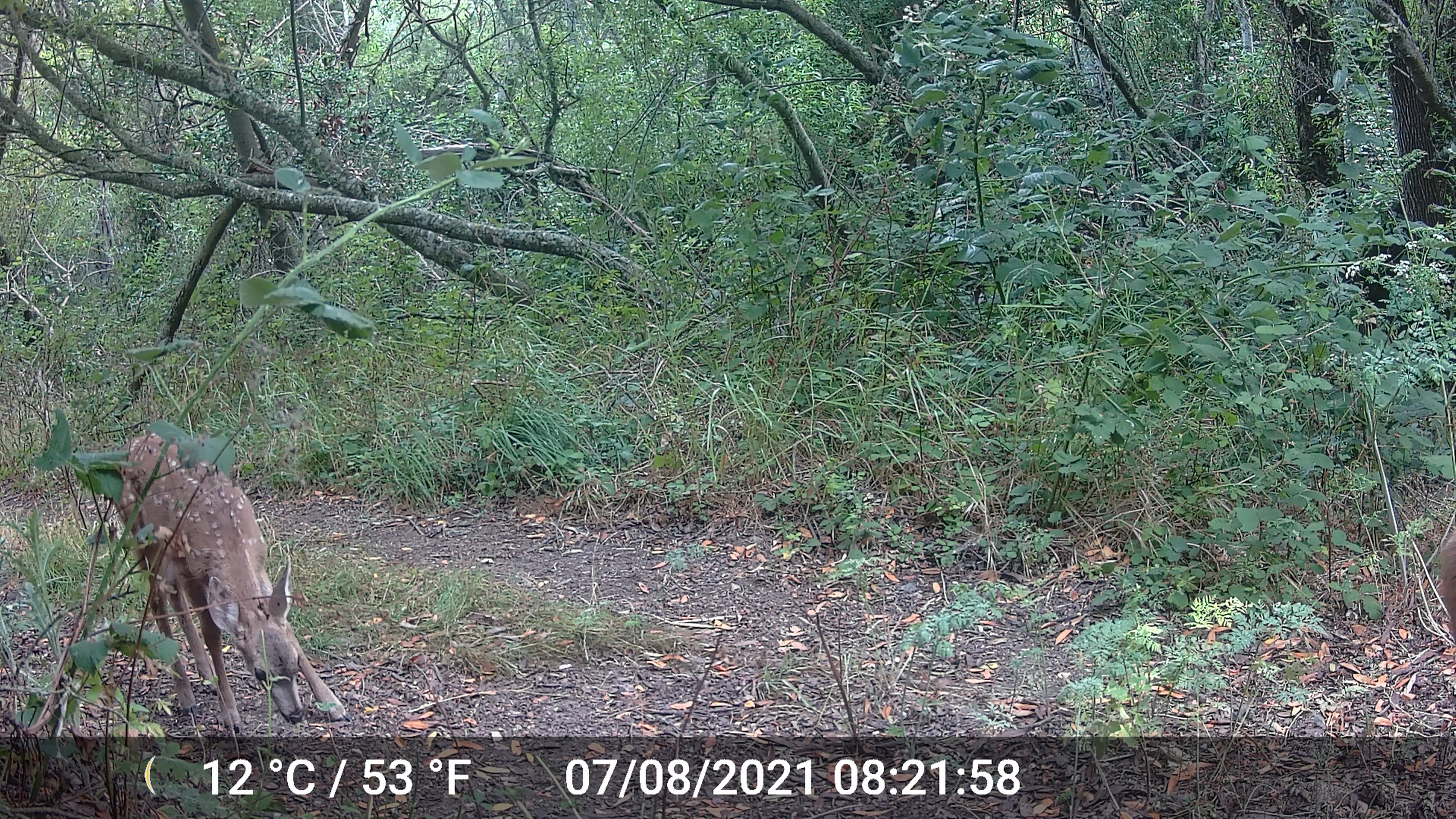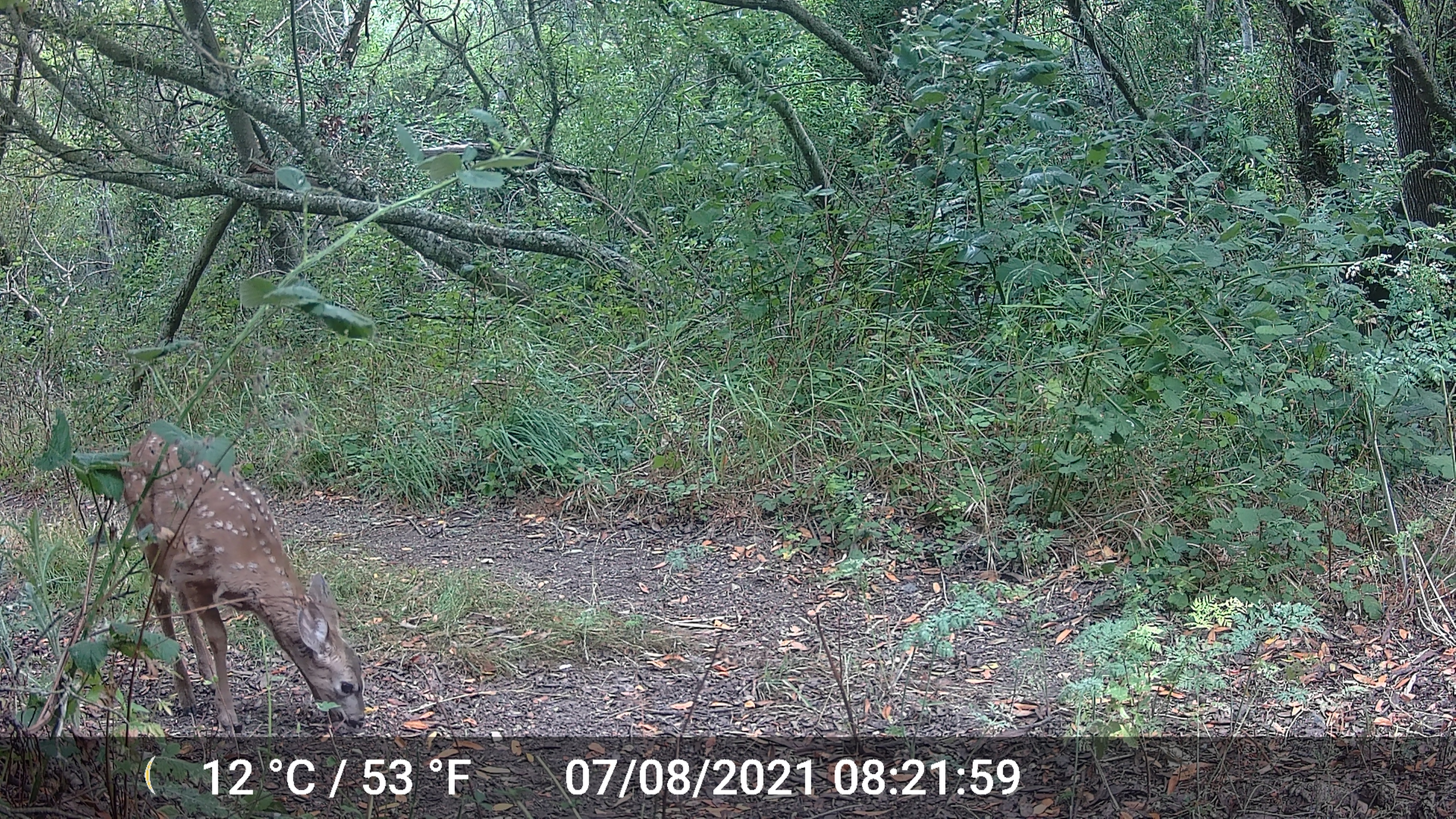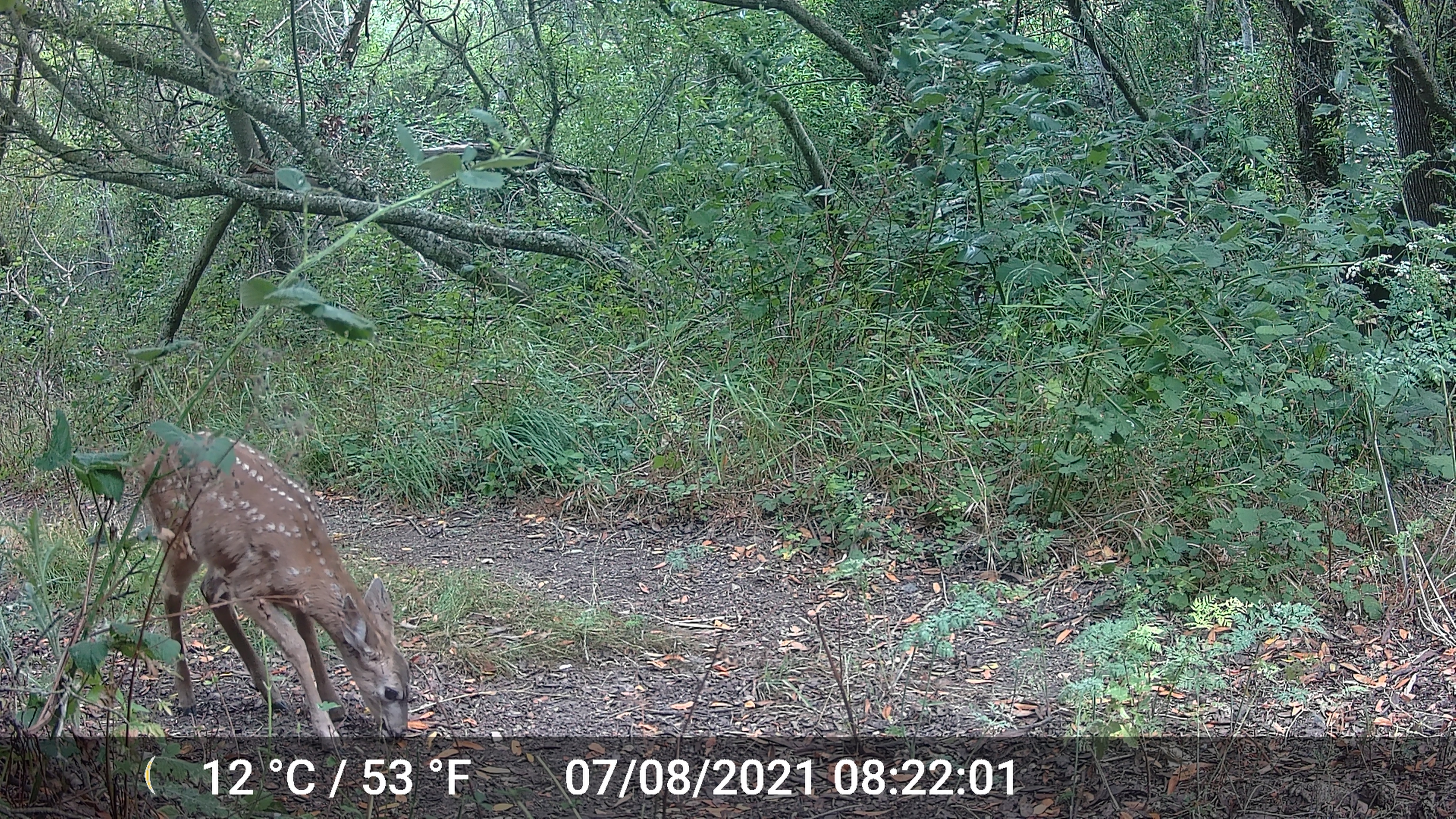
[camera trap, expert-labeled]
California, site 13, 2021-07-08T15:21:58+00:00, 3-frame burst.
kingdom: Animalia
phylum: Chordata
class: Mammalia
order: Artiodactyla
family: Cervidae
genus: Odocoileus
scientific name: Odocoileus hemionus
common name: mule deer